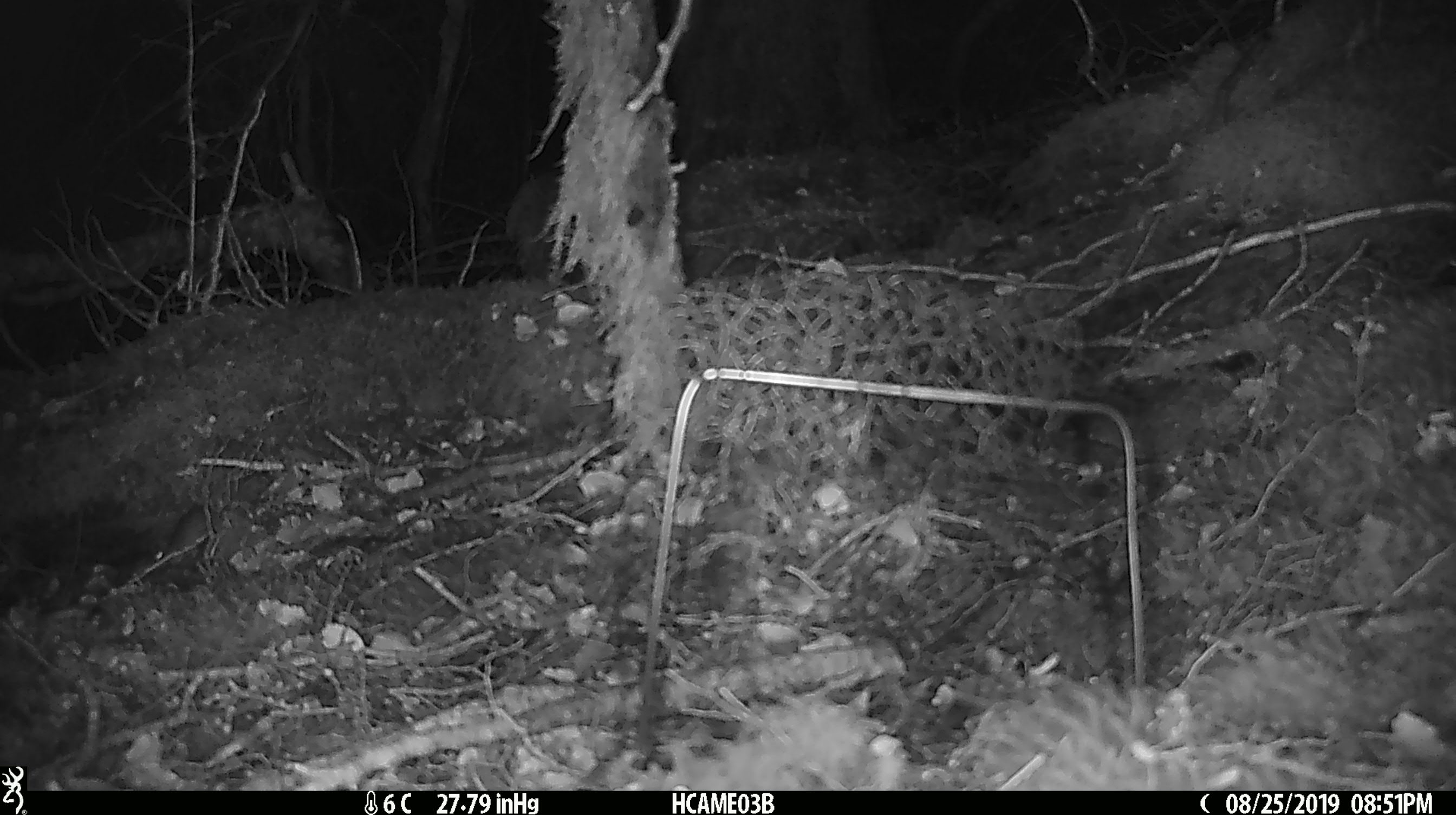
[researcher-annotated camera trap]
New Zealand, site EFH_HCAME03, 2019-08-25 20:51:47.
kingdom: Animalia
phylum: Chordata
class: Mammalia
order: Rodentia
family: Muridae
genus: Mus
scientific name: Mus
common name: mouse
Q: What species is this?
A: Mouse (Mus).